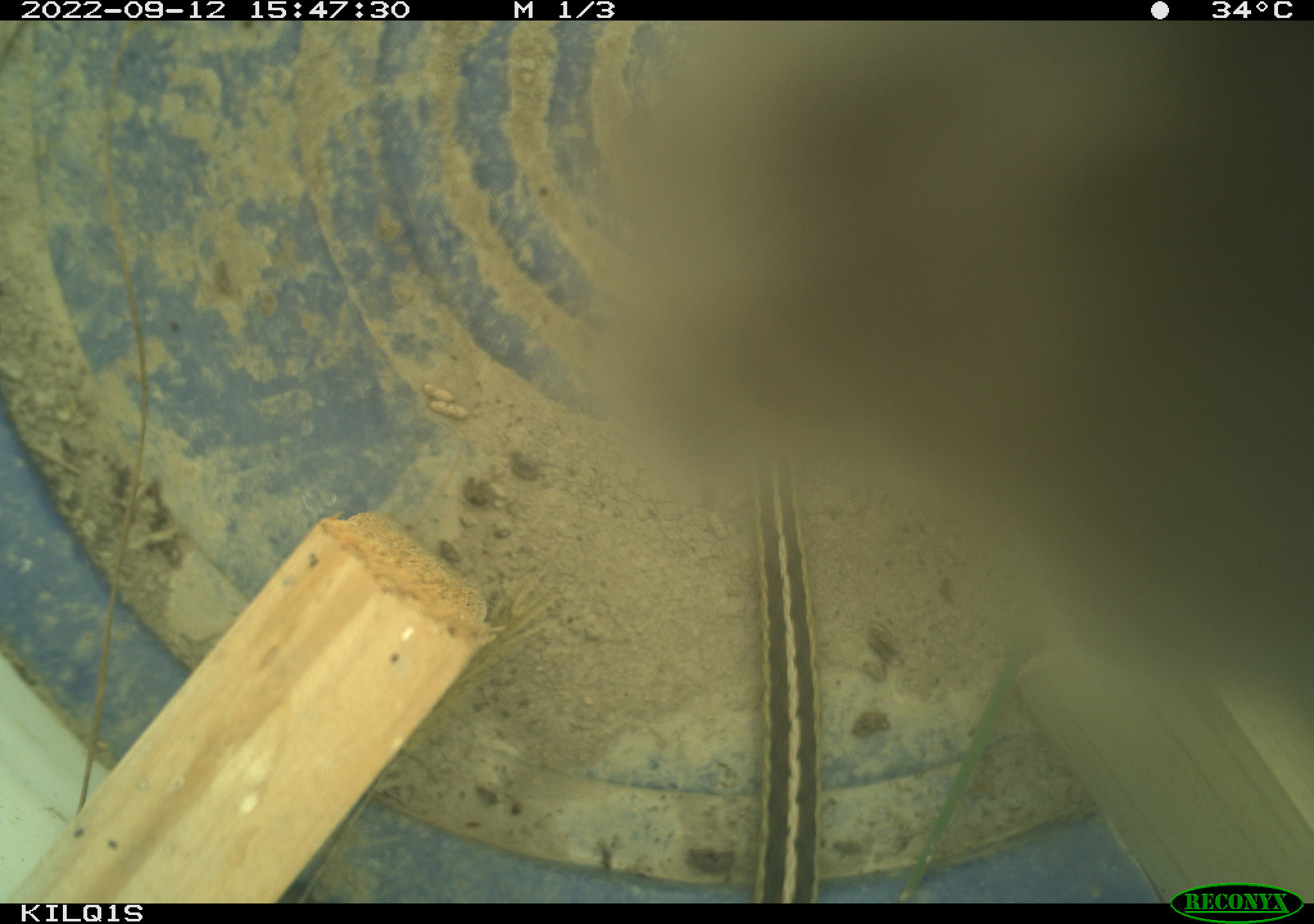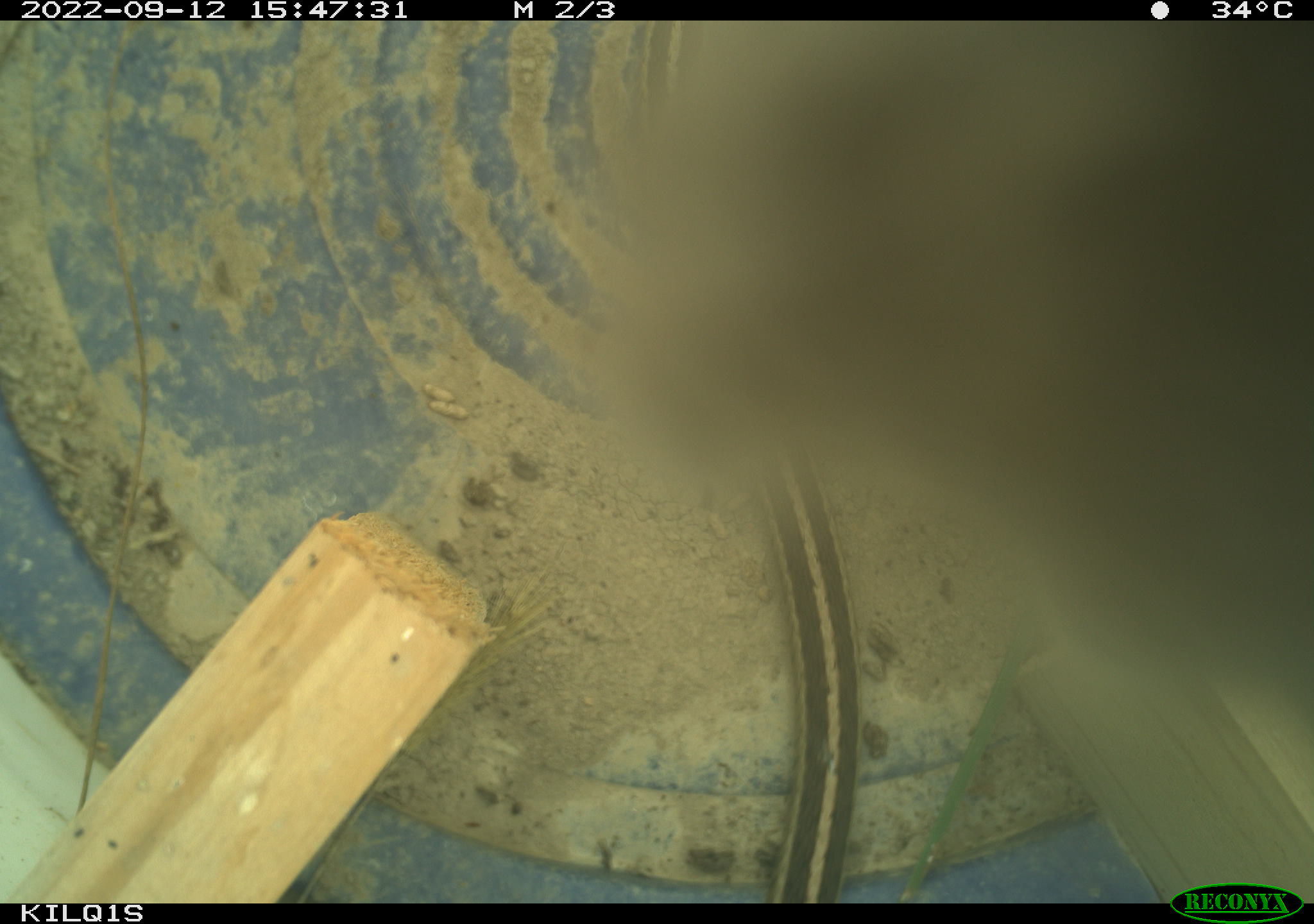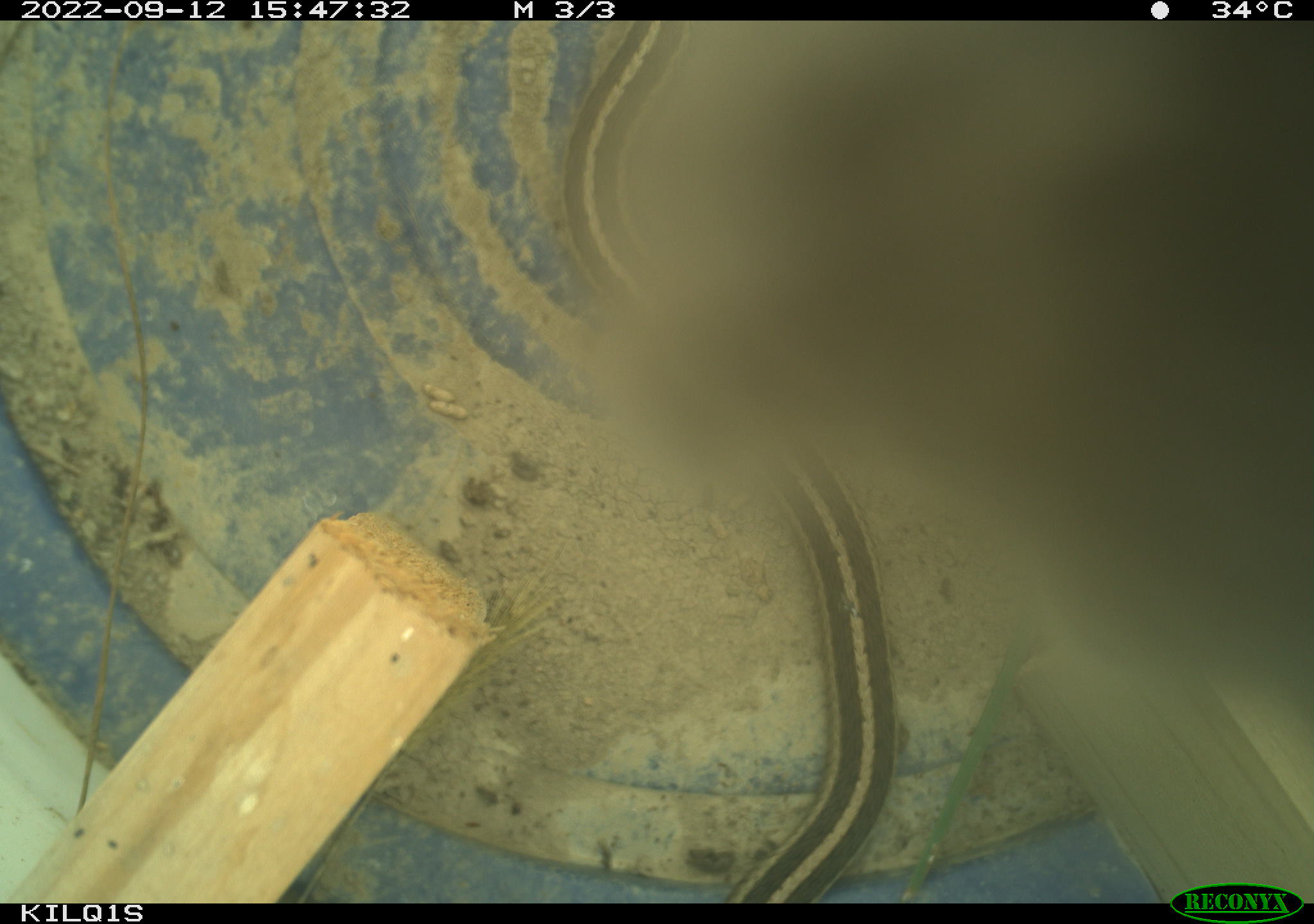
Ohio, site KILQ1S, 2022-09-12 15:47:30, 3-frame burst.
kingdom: Animalia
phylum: Chordata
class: Reptilia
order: Squamata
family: Colubridae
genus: Thamnophis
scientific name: Thamnophis sirtalis sirtalis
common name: eastern gartersnake